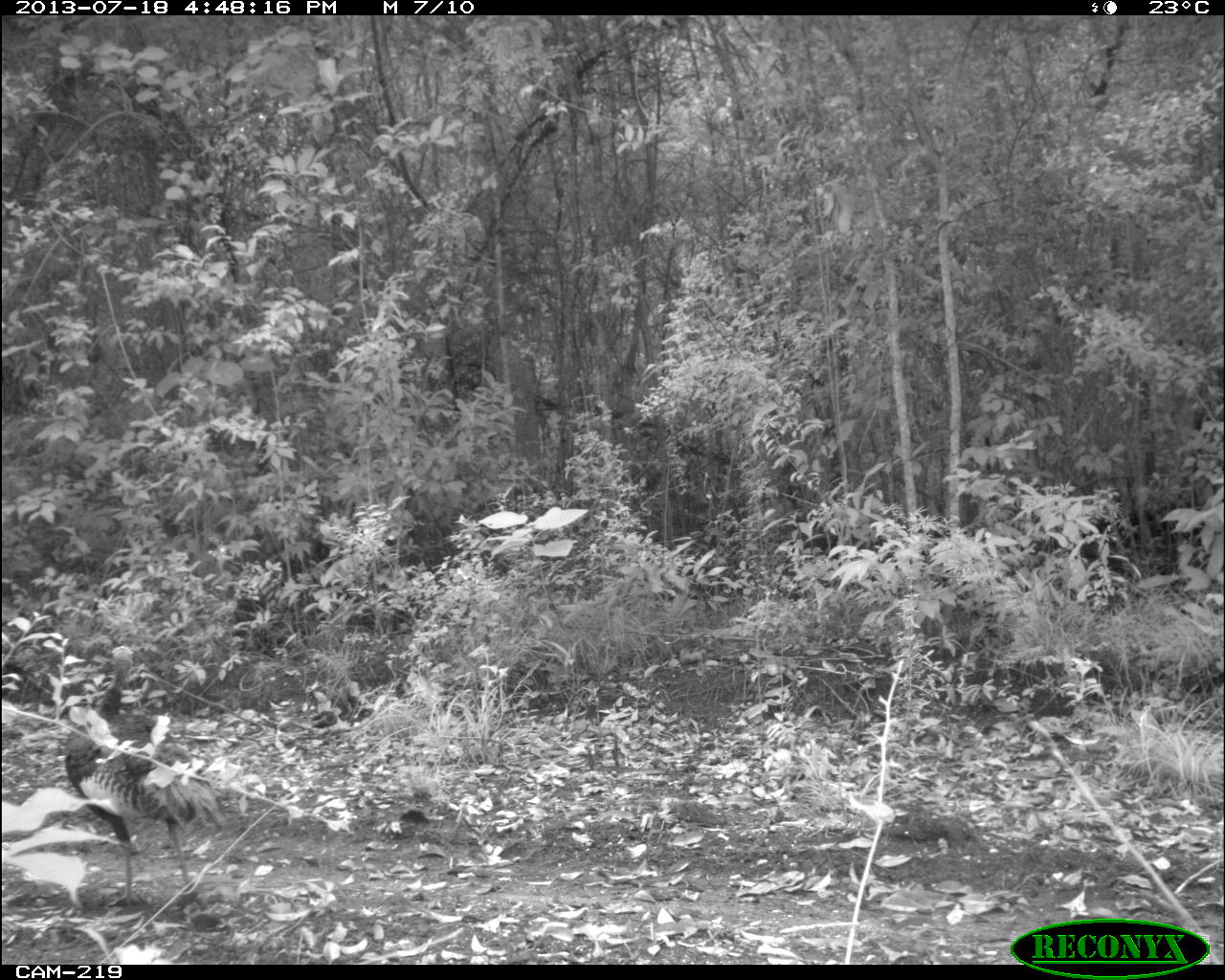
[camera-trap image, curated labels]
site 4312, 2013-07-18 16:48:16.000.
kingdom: Animalia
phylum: Chordata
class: Aves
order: Galliformes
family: Phasianidae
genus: Meleagris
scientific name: Meleagris ocellata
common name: ocellated turkey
Meleagris ocellata (ocellated turkey), count 2.